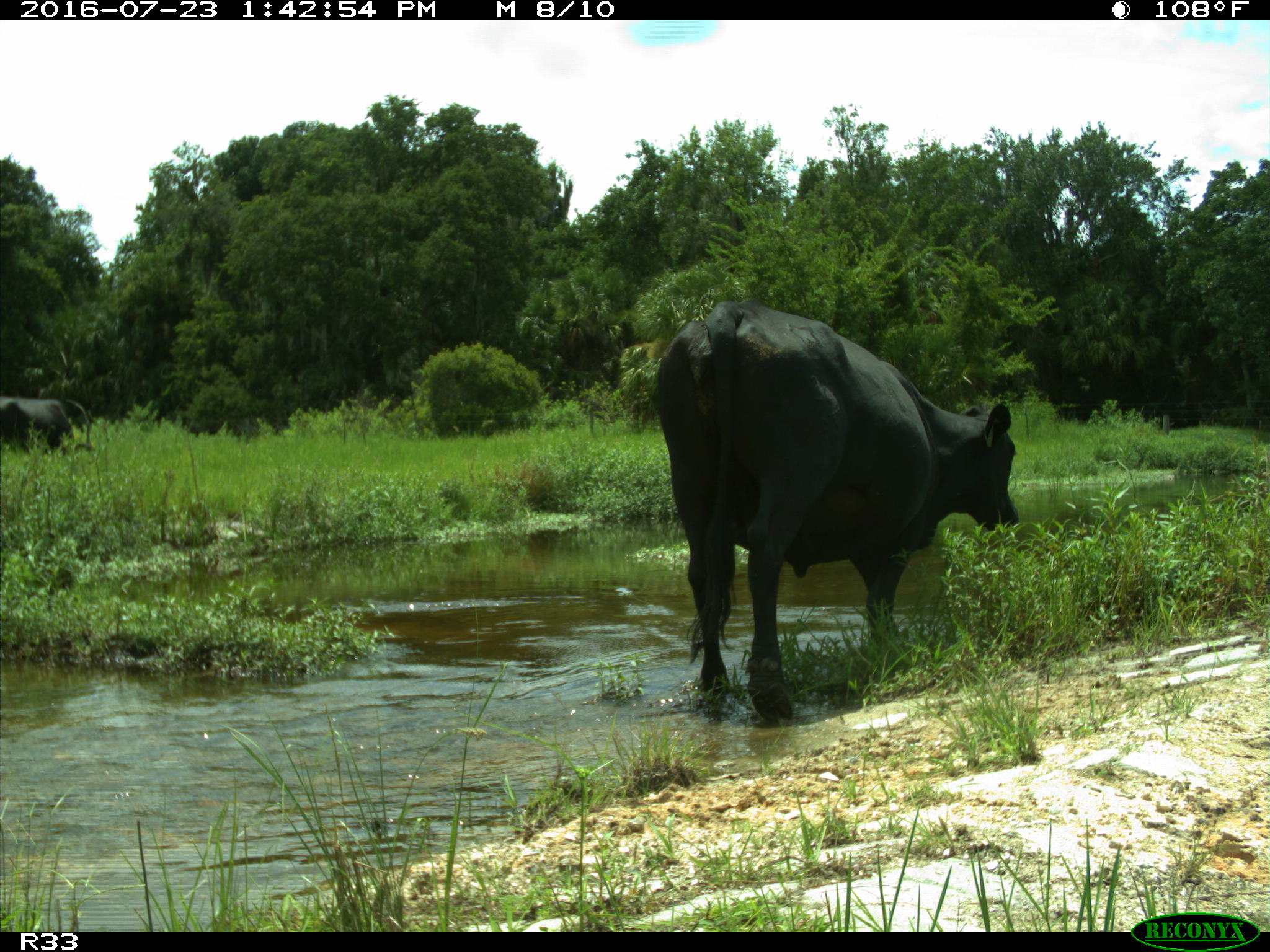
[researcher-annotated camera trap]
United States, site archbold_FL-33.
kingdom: Animalia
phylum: Chordata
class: Mammalia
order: Artiodactyla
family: Bovidae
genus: Bos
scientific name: Bos taurus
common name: domestic cow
Bos taurus (domestic cow).